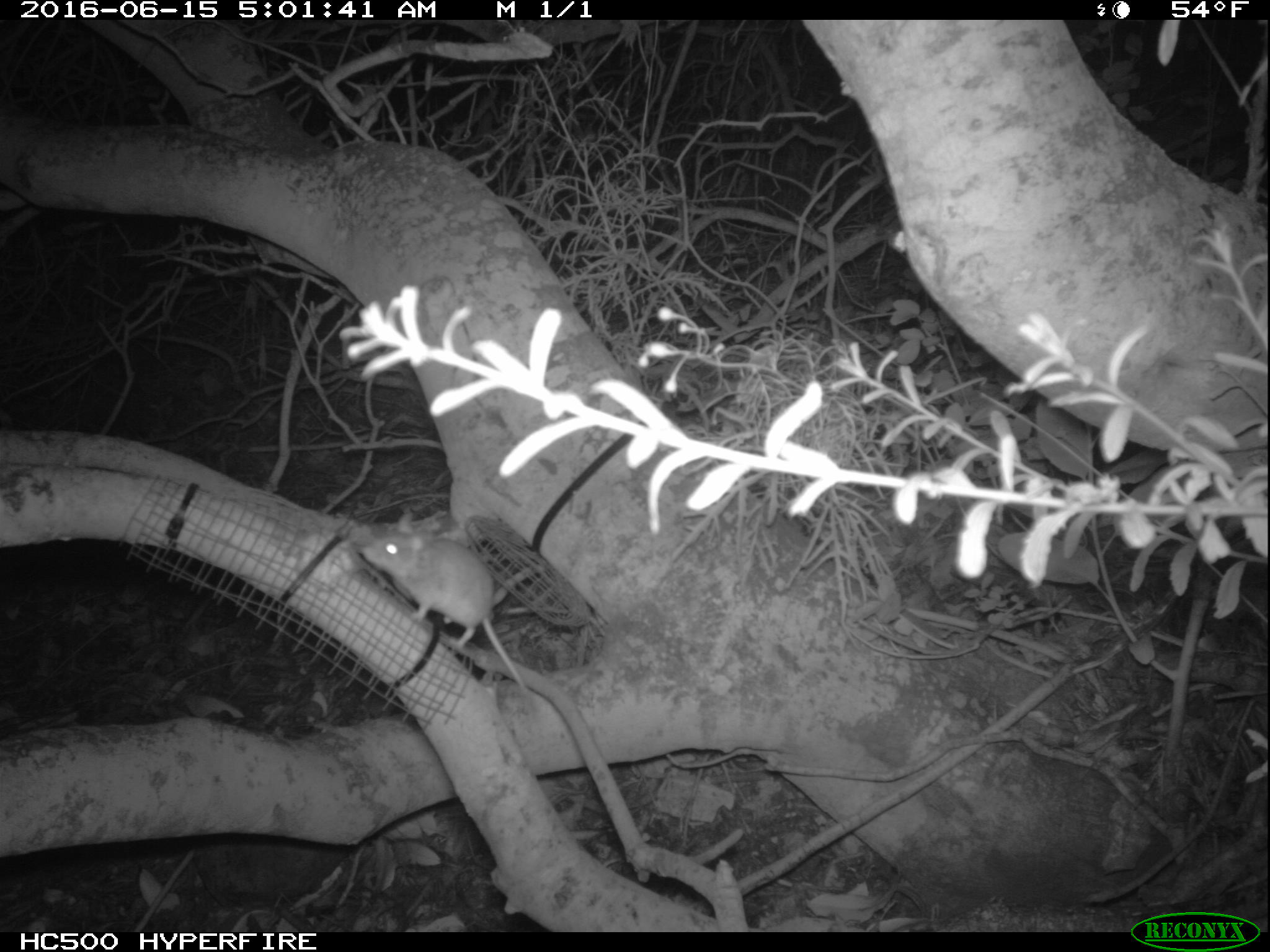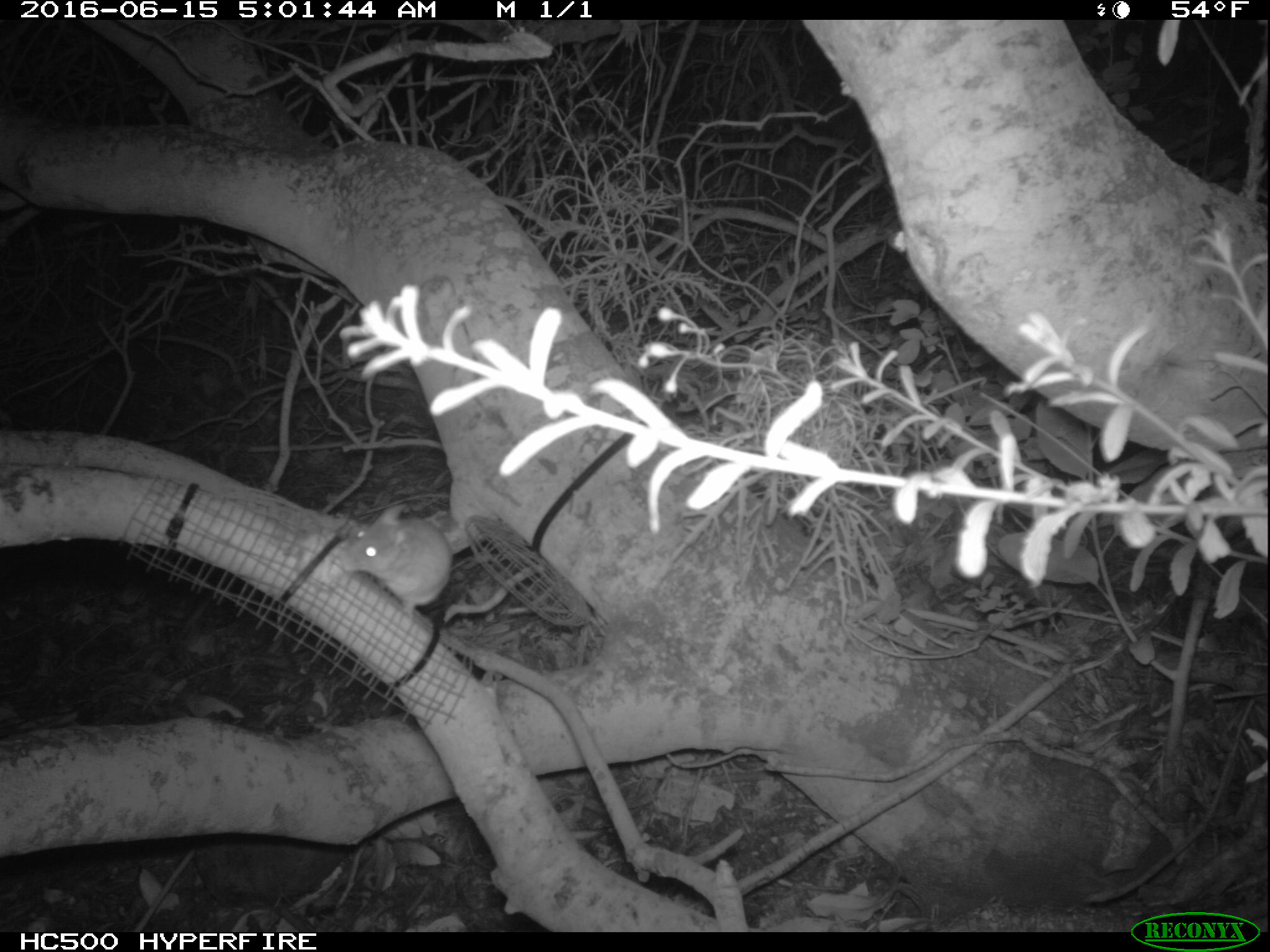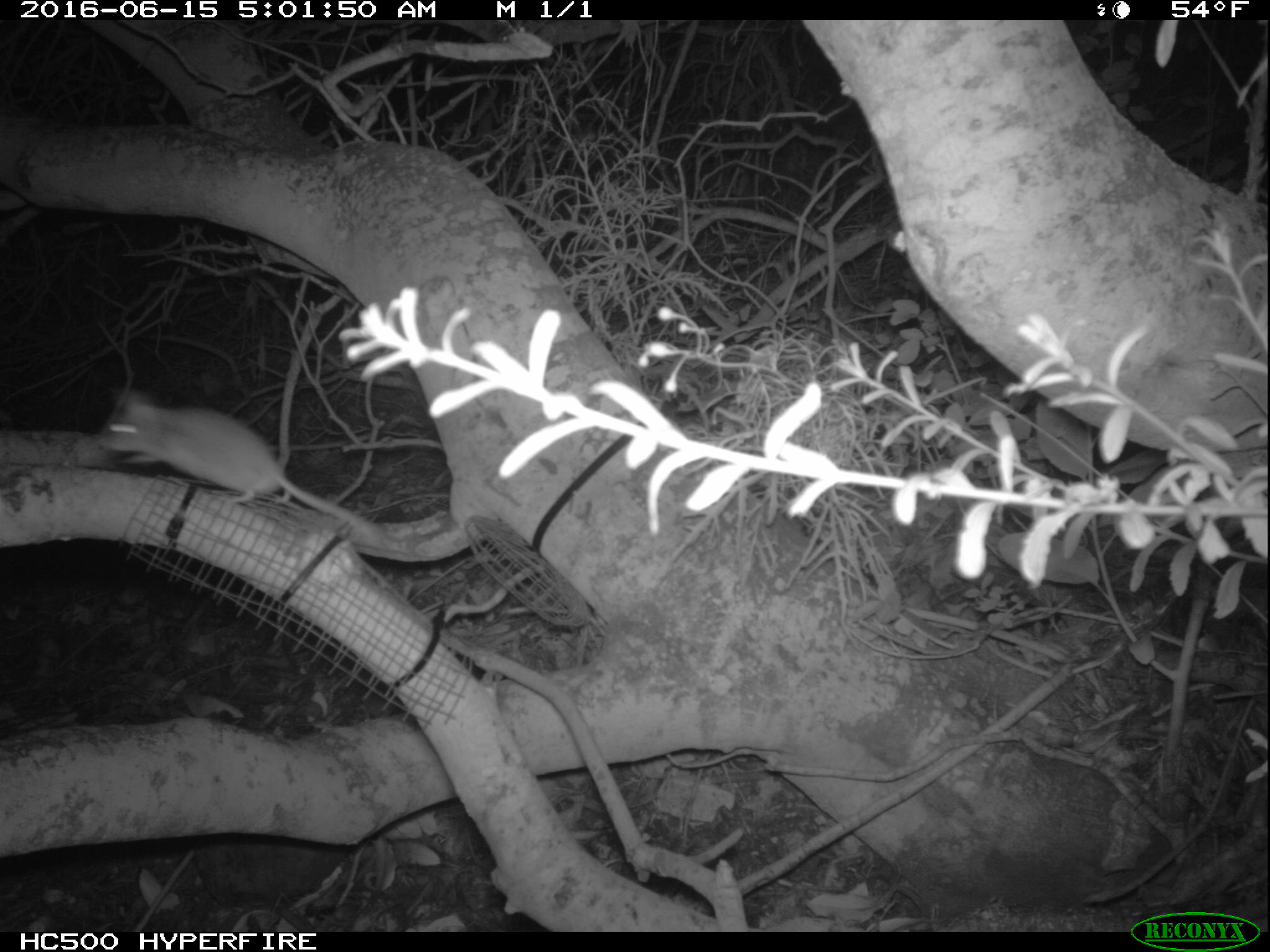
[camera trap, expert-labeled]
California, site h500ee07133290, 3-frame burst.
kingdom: Animalia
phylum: Chordata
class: Mammalia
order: Rodentia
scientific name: Rodentia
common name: rodent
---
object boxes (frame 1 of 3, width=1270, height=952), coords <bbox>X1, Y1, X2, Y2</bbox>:
rodent: <bbox>355, 509, 537, 710</bbox>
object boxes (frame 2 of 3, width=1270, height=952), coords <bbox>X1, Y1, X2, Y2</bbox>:
rodent: <bbox>340, 503, 451, 628</bbox>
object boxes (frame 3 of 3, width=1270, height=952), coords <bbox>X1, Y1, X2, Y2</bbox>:
rodent: <bbox>100, 390, 384, 542</bbox>